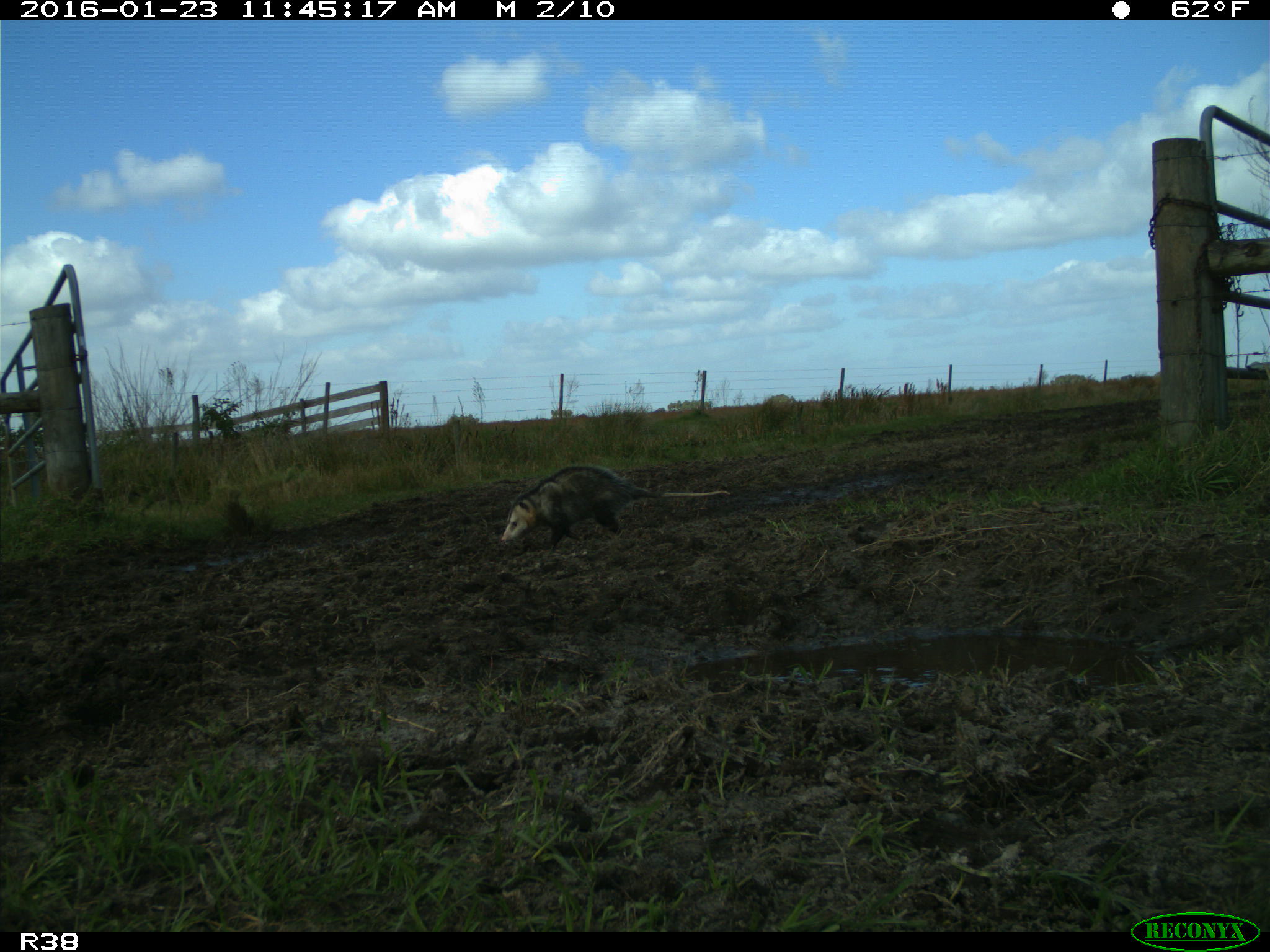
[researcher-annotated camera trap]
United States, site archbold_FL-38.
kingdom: Animalia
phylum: Chordata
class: Mammalia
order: Didelphimorphia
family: Didelphidae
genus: Didelphis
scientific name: Didelphis virginiana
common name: virginia opossum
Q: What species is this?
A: Didelphis virginiana (virginia opossum).